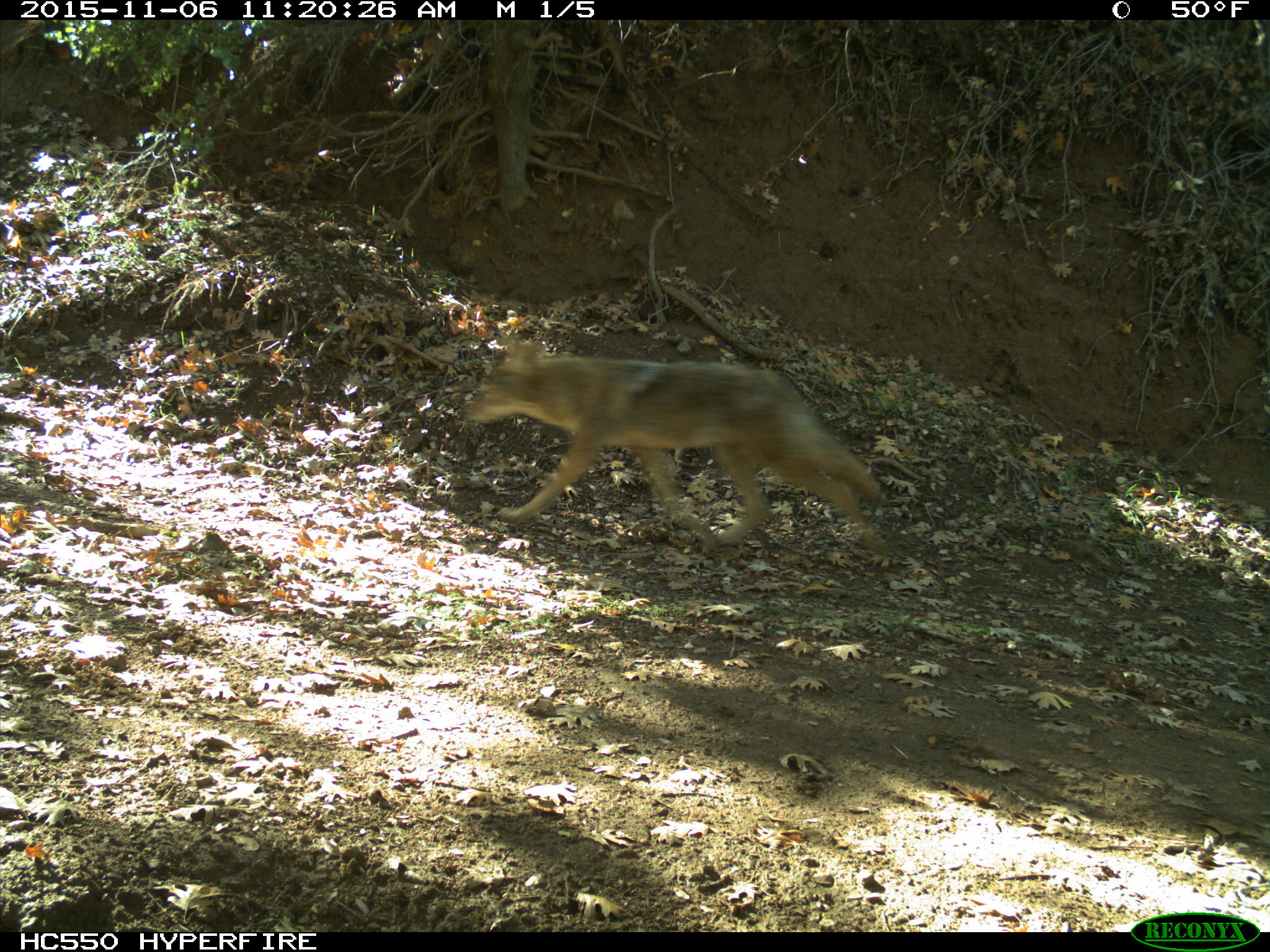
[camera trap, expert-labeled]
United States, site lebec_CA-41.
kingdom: Animalia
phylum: Chordata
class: Mammalia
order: Carnivora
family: Canidae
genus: Canis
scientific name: Canis latrans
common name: coyote